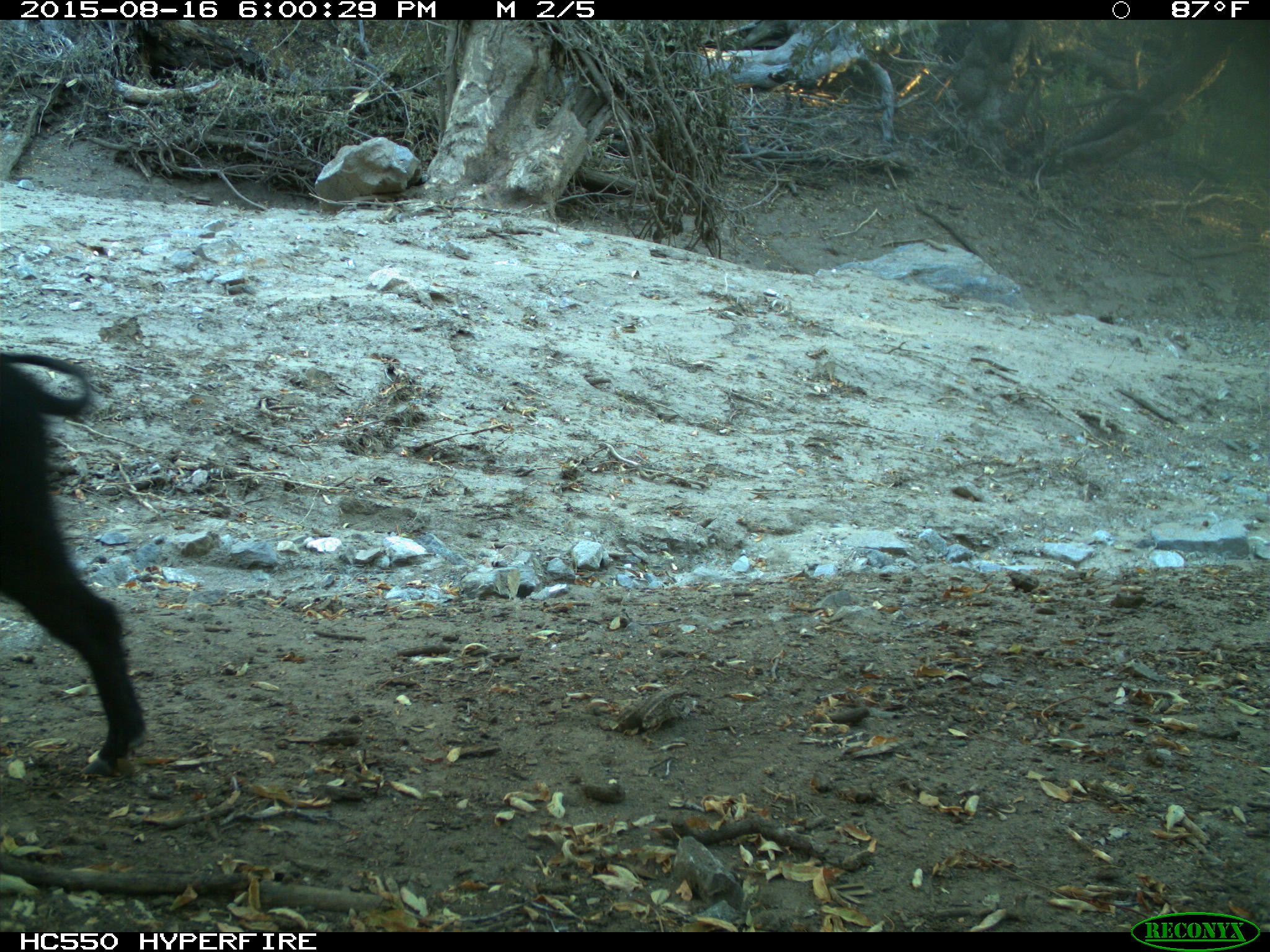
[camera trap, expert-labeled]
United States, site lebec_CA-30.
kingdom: Animalia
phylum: Chordata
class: Mammalia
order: Artiodactyla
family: Suidae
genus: Sus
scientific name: Sus scrofa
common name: wild boar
Sus scrofa (wild boar).